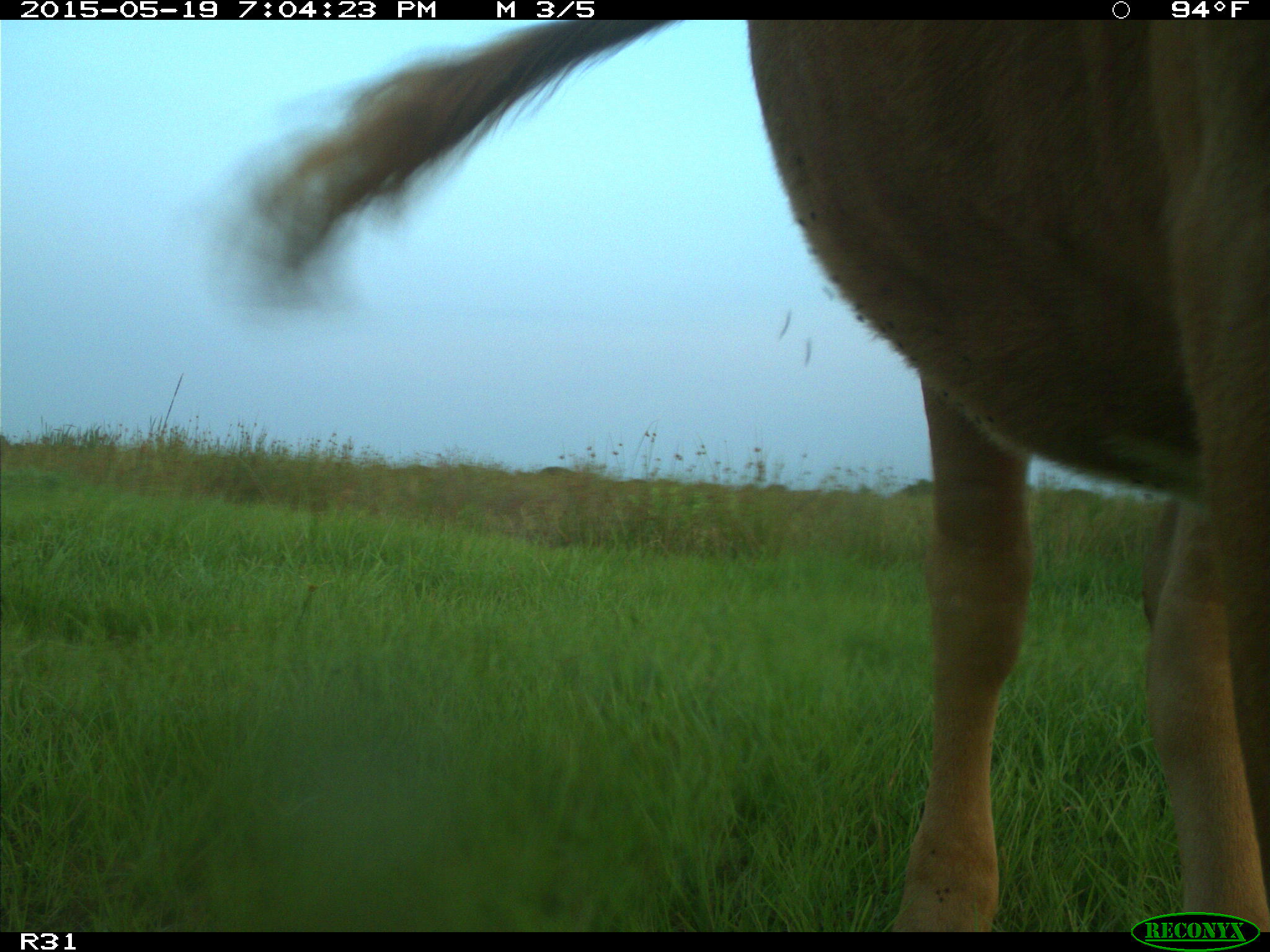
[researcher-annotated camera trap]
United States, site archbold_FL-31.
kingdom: Animalia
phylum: Chordata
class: Mammalia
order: Artiodactyla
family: Bovidae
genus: Bos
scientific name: Bos taurus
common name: domestic cow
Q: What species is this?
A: Bos taurus (domestic cow).